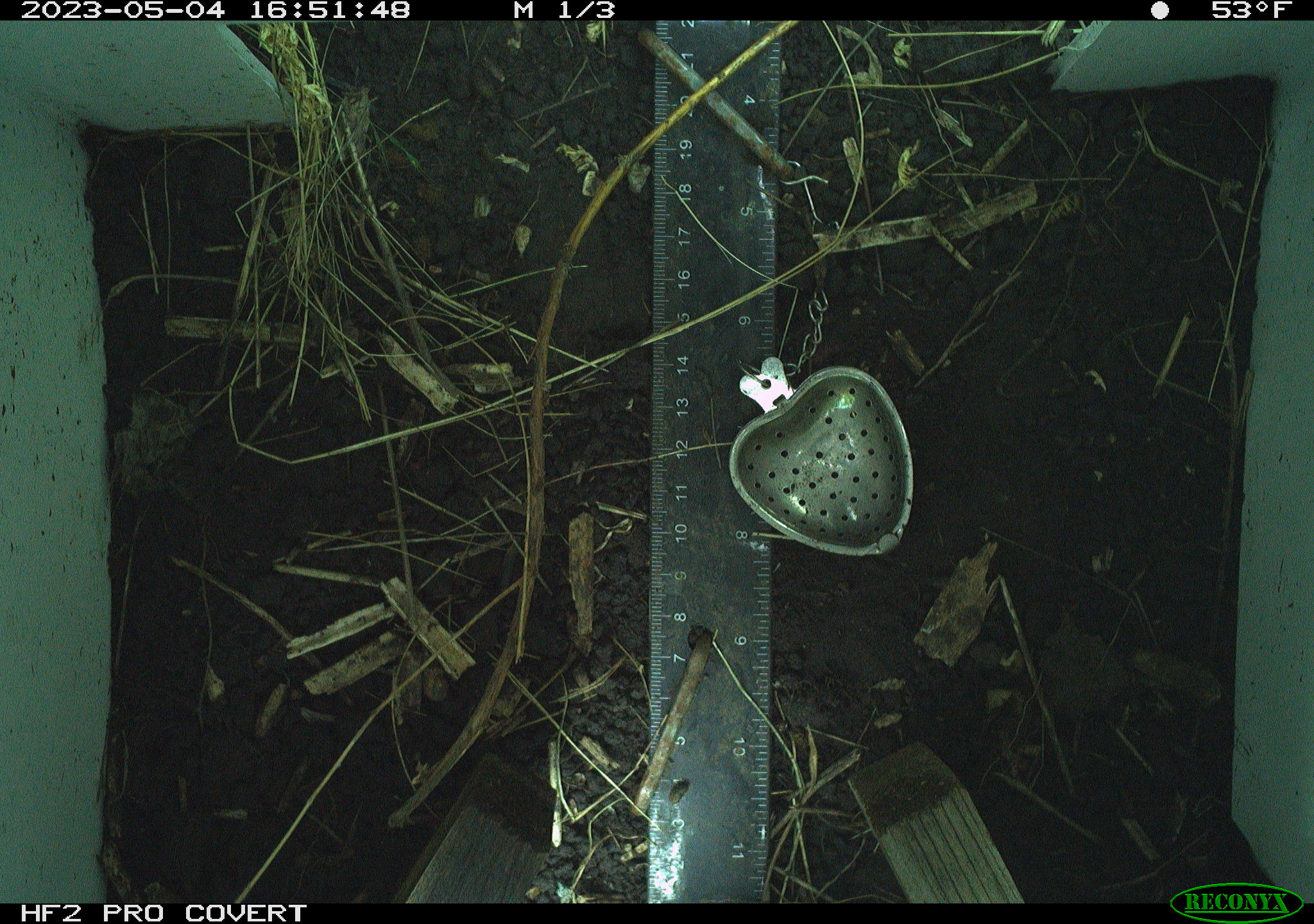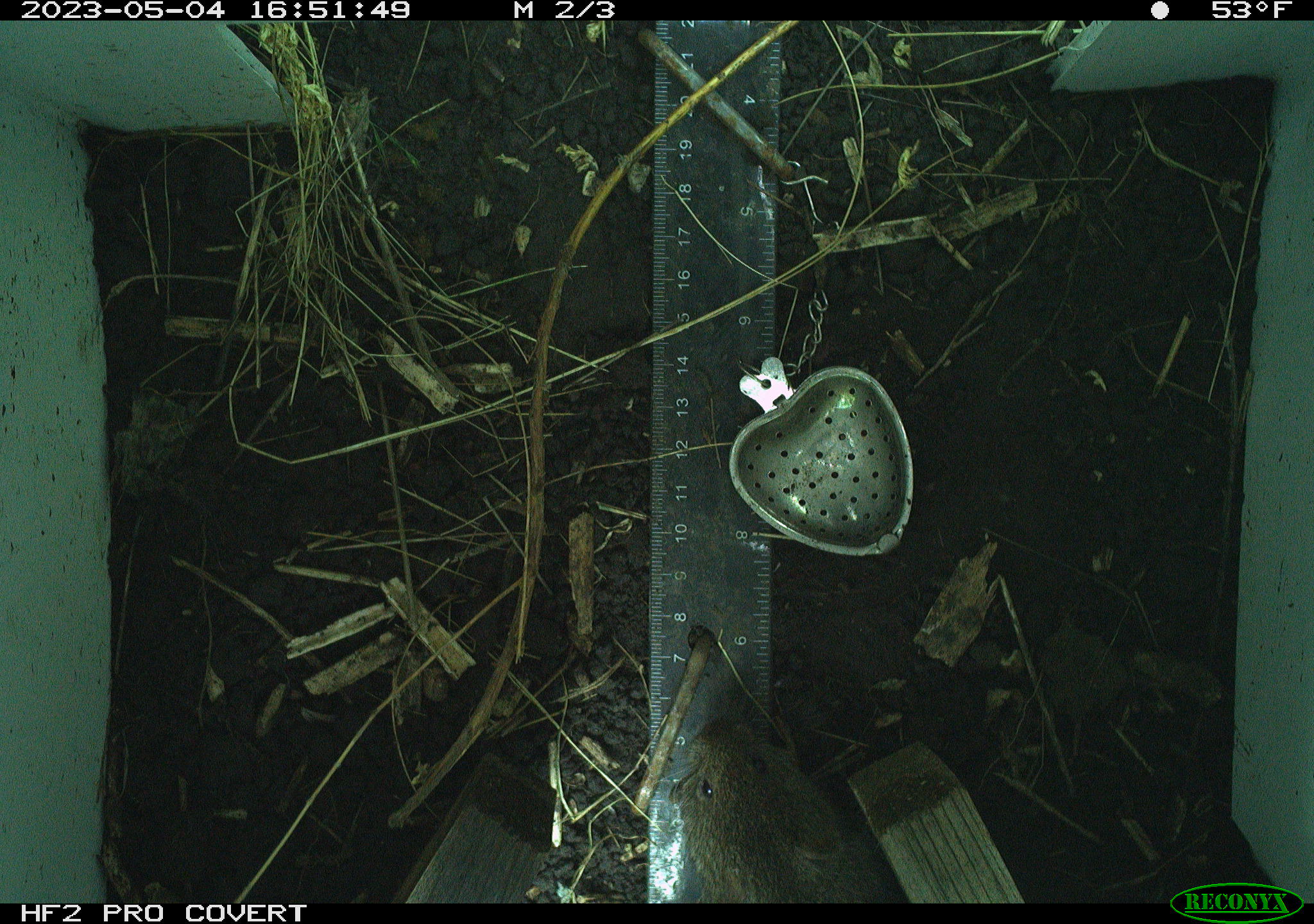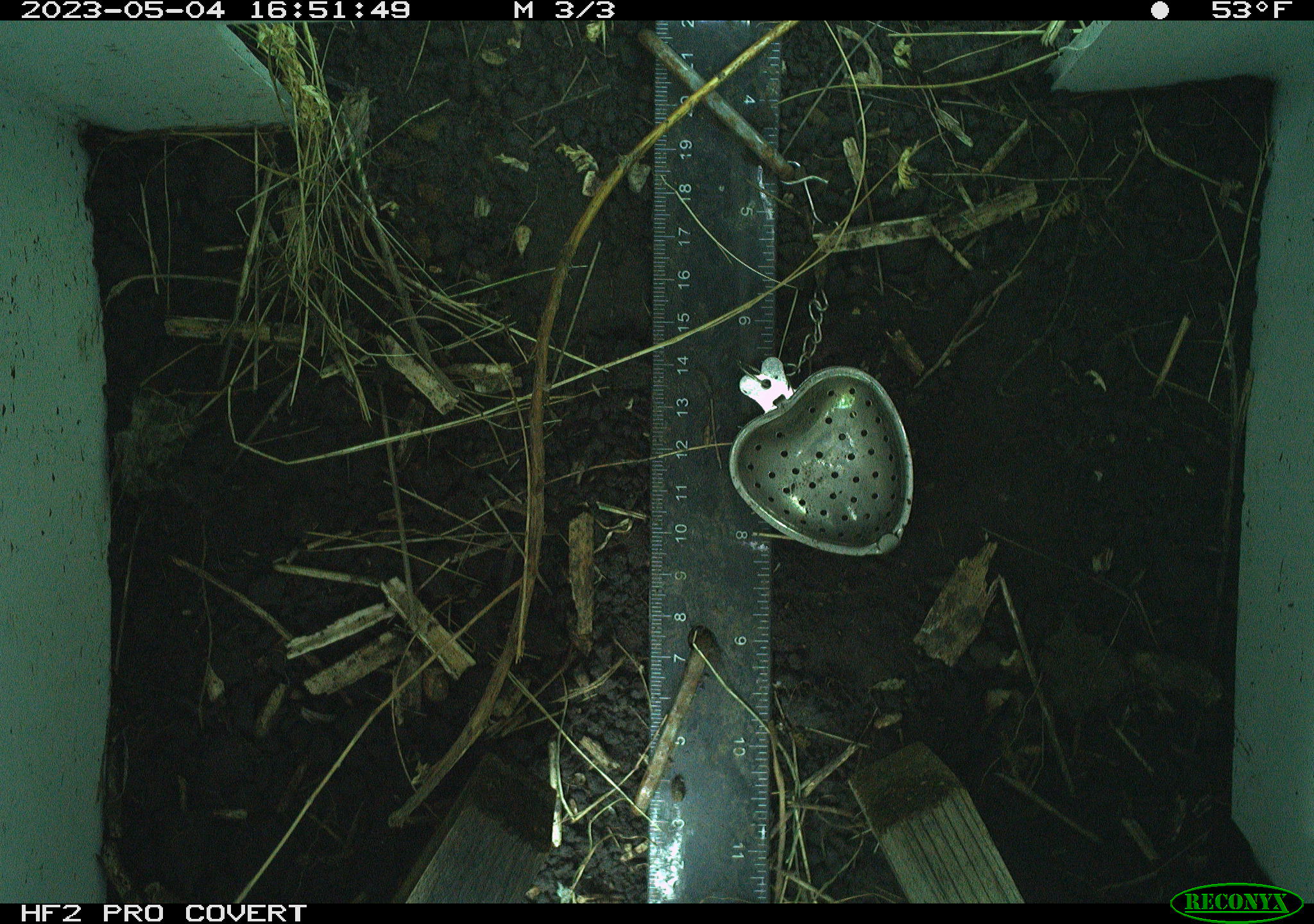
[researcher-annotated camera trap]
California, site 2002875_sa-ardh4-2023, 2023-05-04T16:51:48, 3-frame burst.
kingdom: Animalia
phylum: Chordata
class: Mammalia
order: Rodentia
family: Cricetidae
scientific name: Arvicolinae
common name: voles, lemmings, and muskrats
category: arvicolinae subfamily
Arvicolinae subfamily (voles, lemmings, and muskrats) (Arvicolinae).